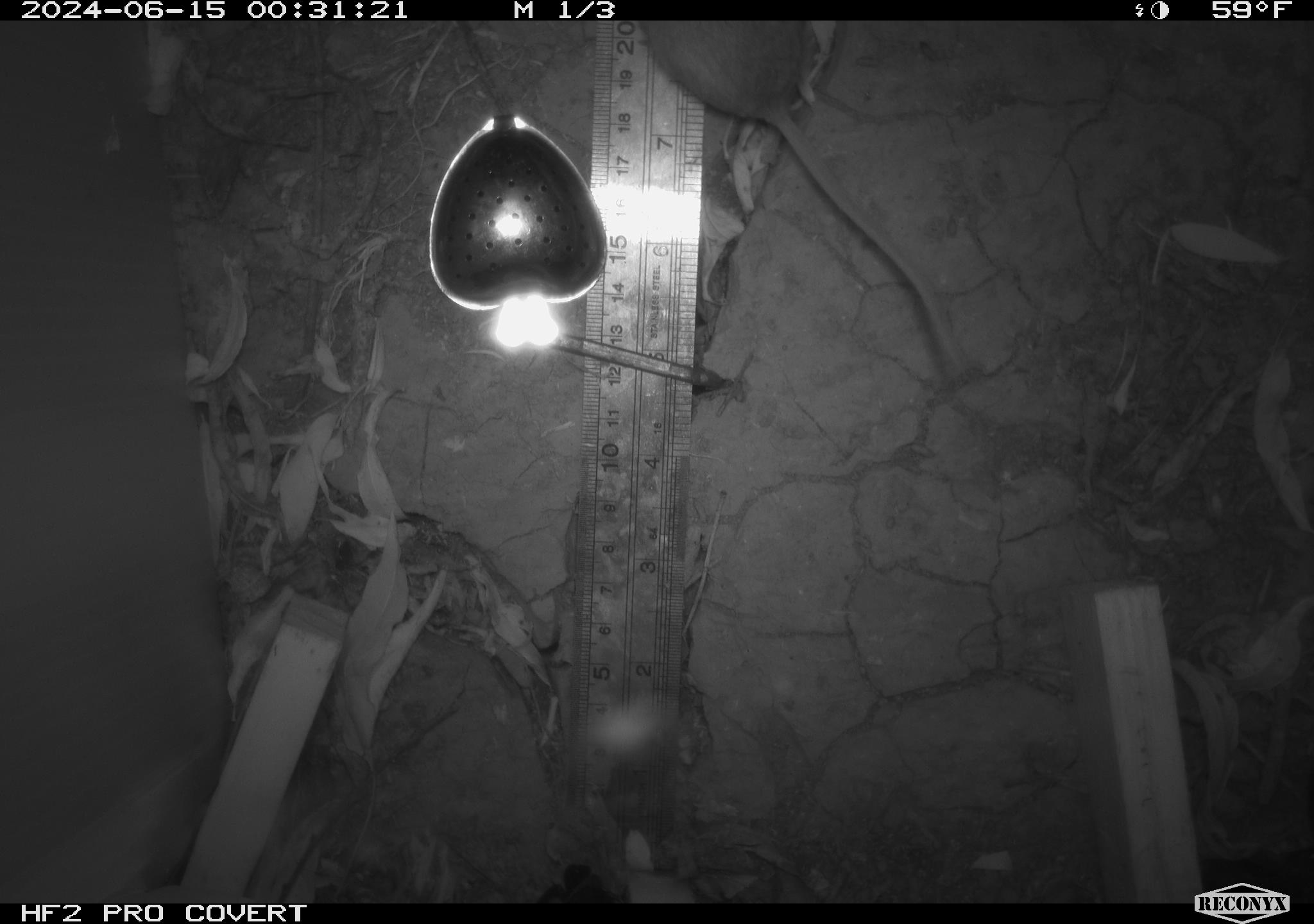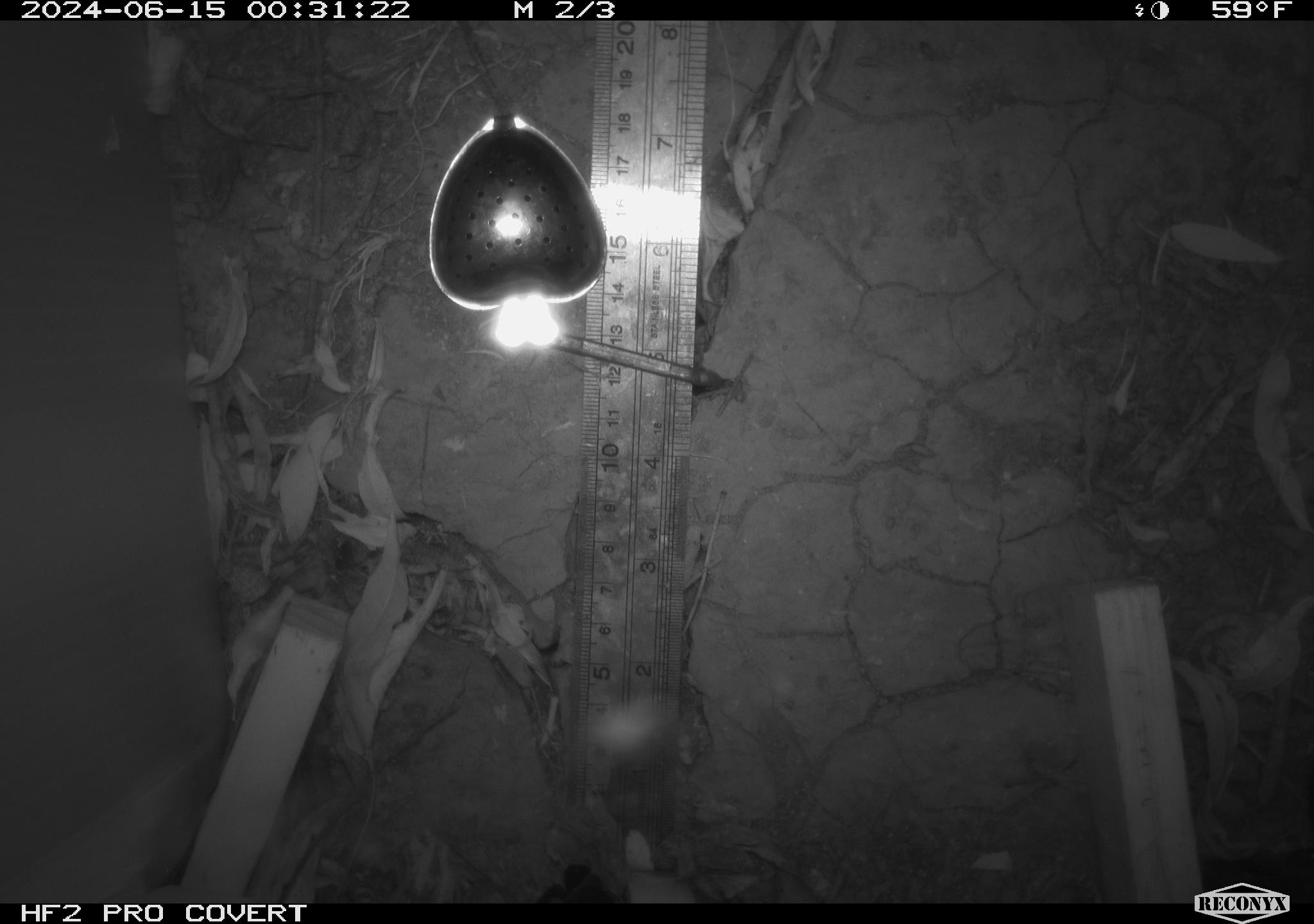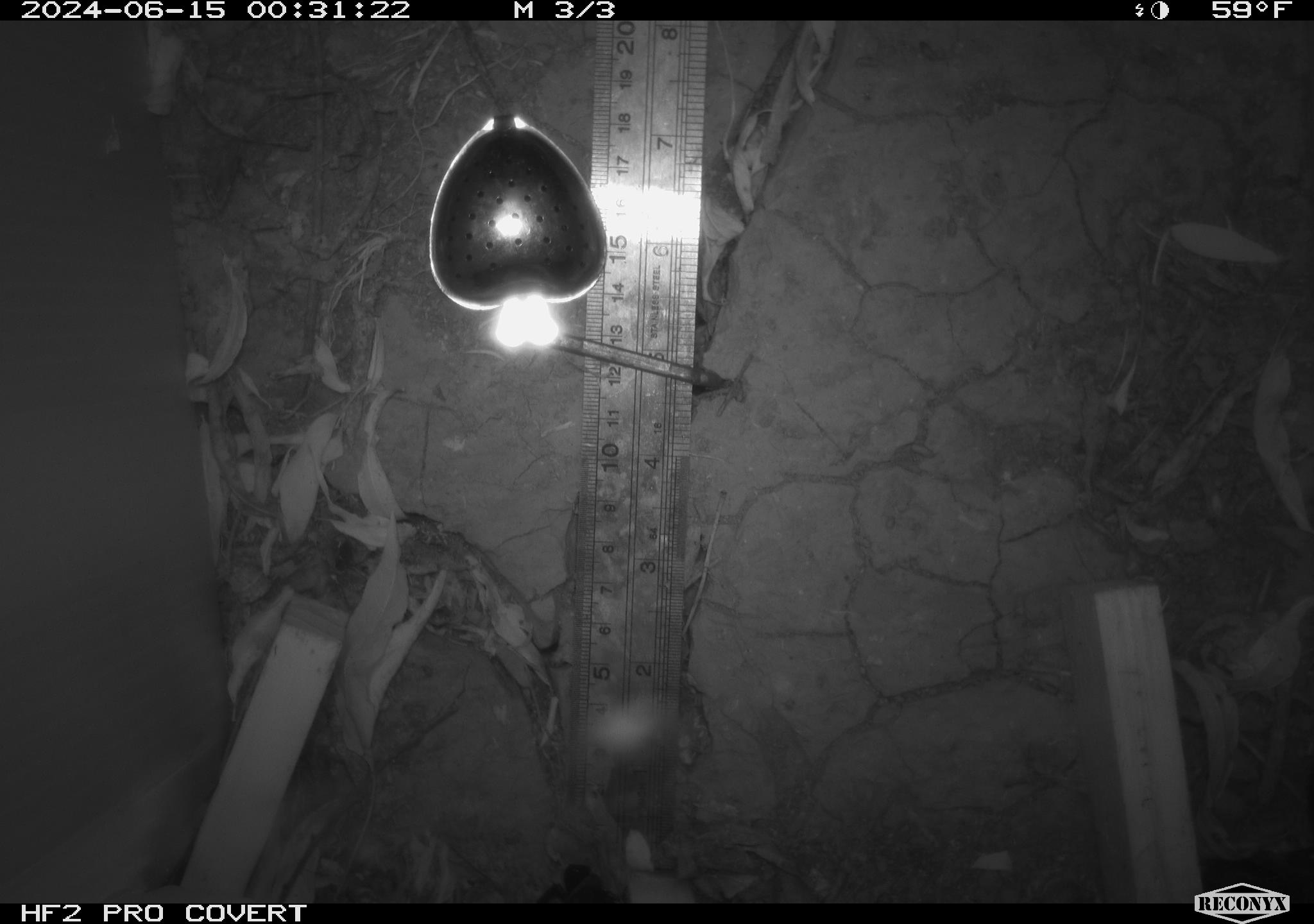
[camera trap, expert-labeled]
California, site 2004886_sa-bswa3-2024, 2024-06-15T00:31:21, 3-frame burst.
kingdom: Animalia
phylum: Chordata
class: Mammalia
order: Rodentia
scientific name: Rodentia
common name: mouse species